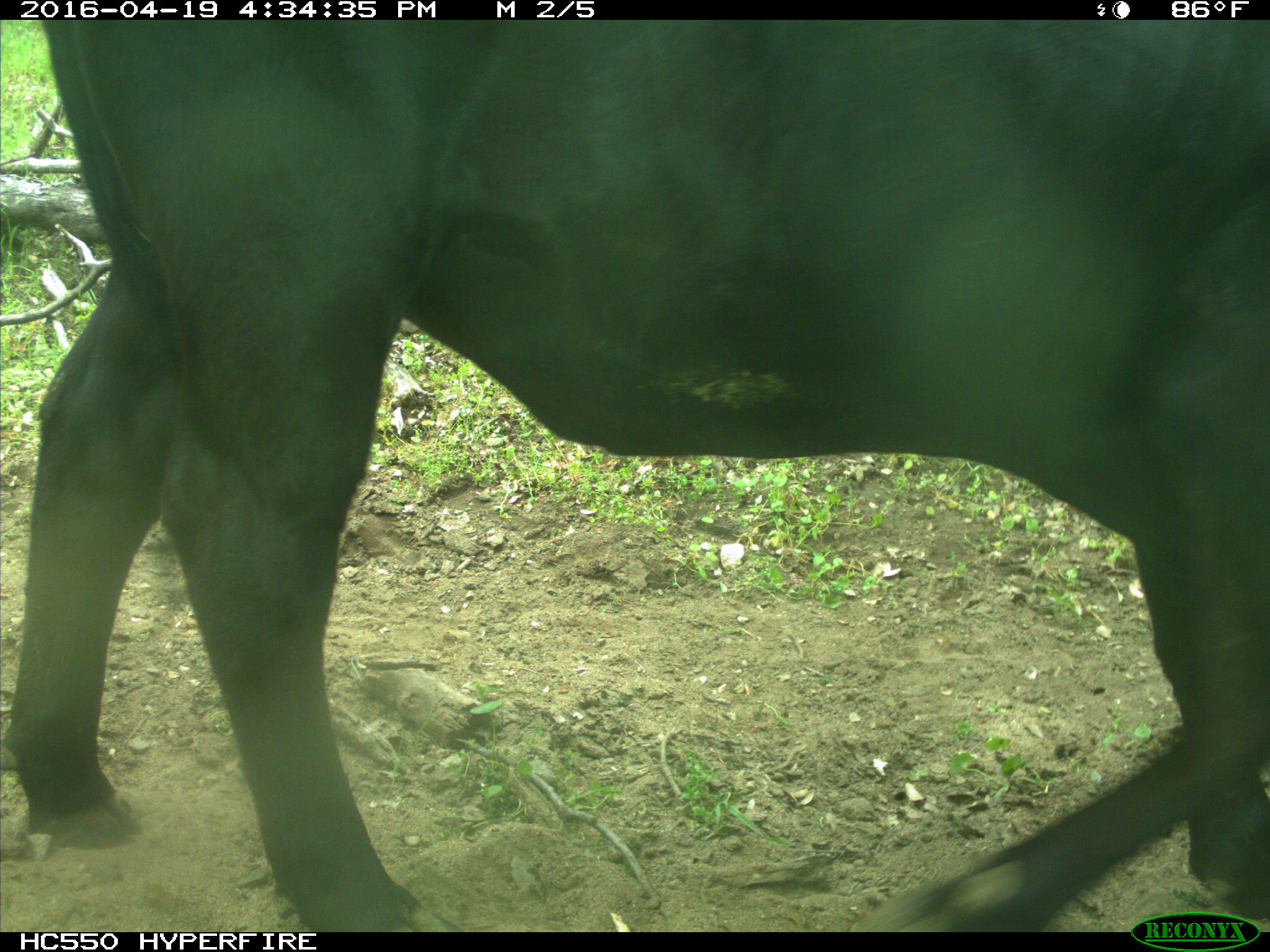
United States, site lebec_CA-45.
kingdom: Animalia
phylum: Chordata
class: Mammalia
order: Artiodactyla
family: Bovidae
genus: Bos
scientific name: Bos taurus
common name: domestic cow